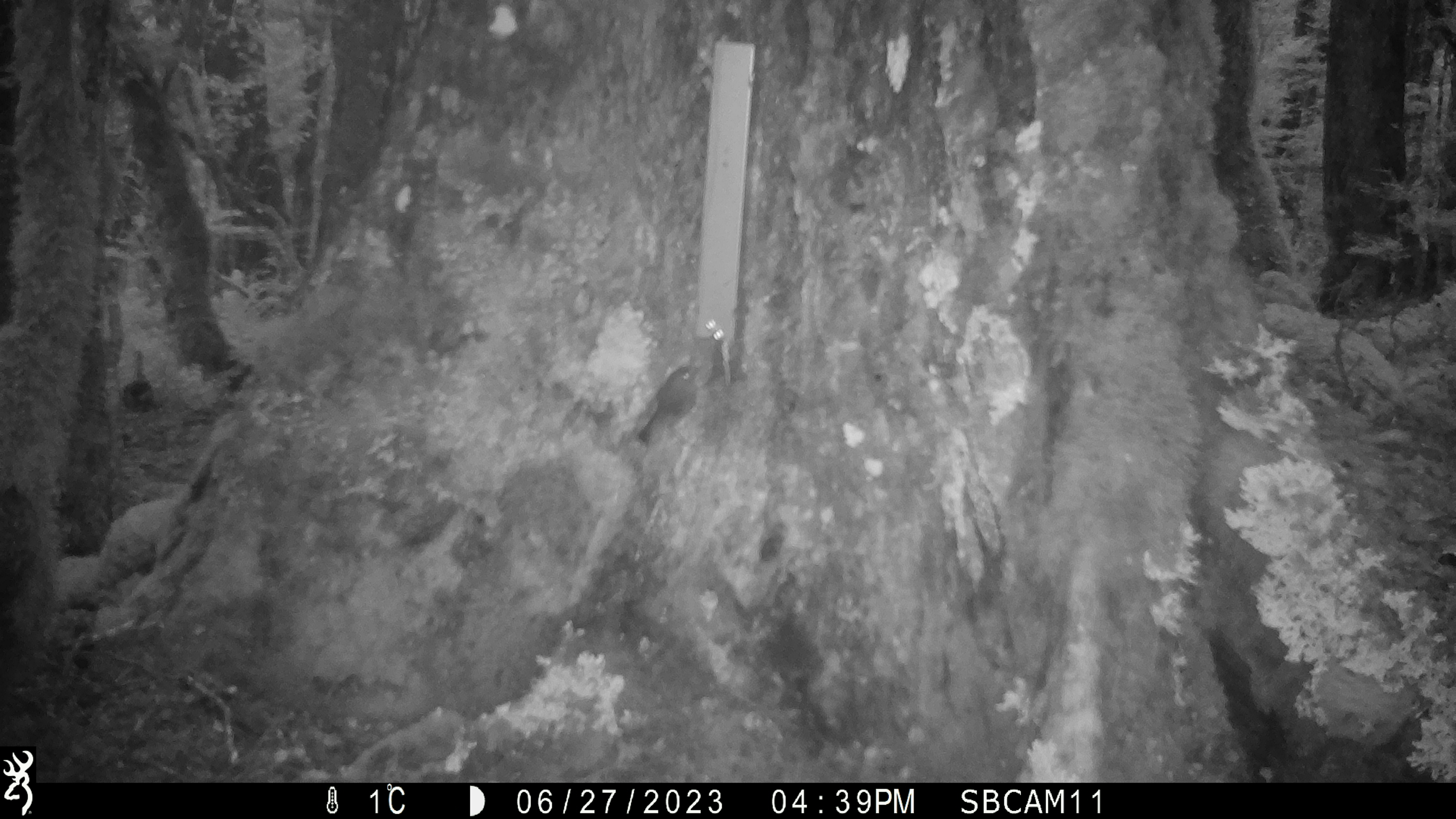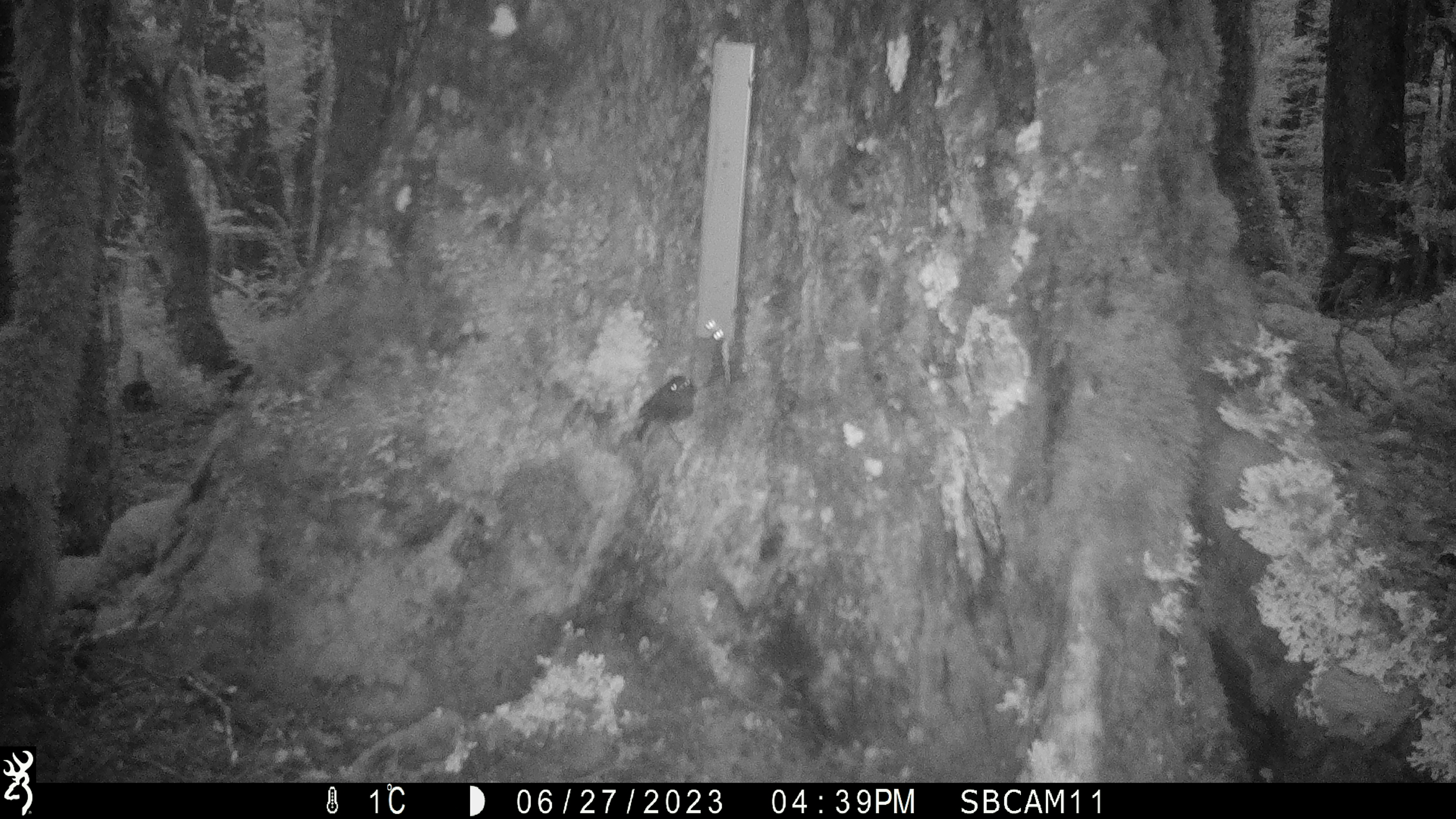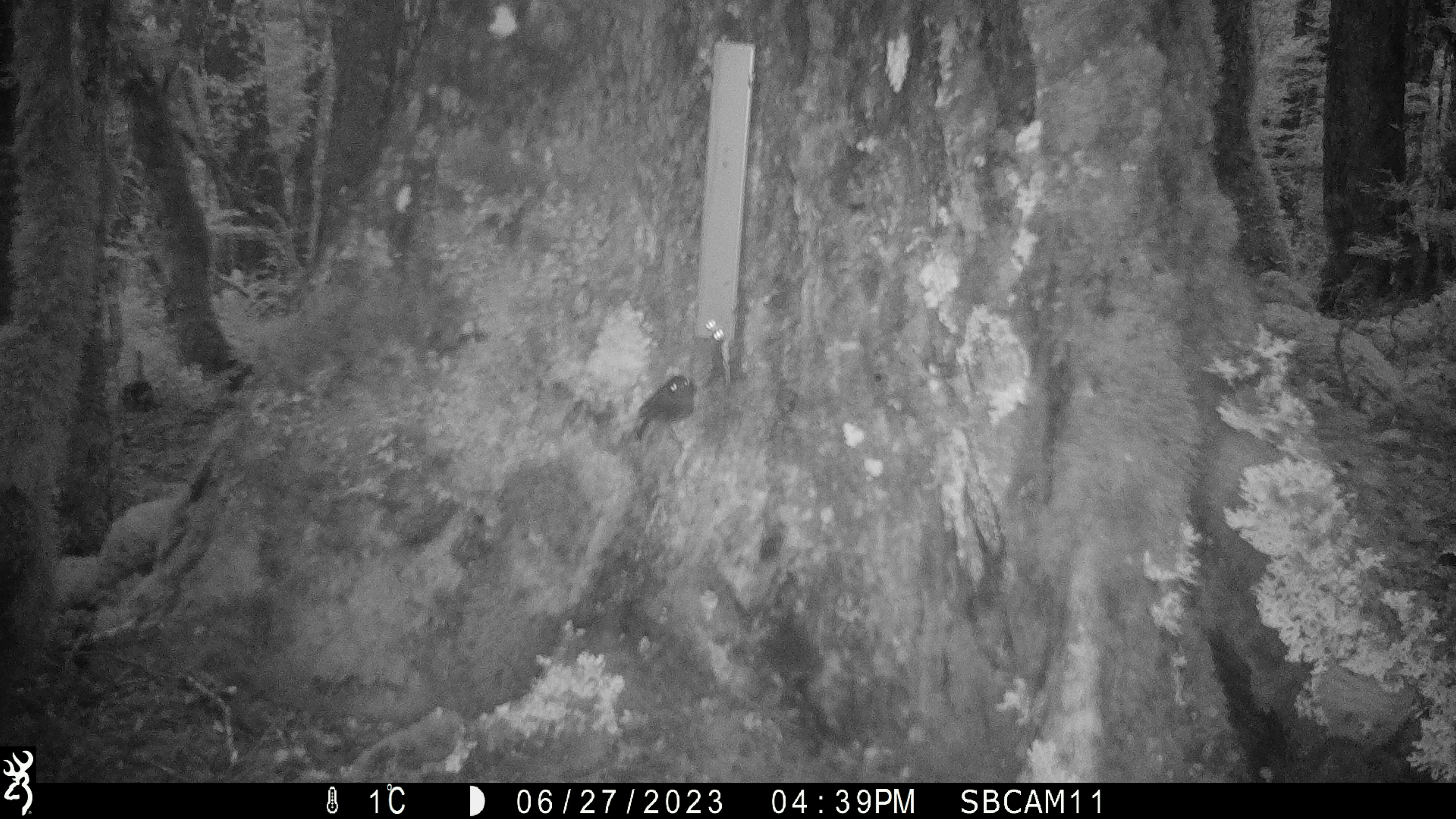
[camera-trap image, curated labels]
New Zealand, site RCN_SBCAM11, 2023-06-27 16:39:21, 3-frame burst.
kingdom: Animalia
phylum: Chordata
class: Aves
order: Passeriformes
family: Petroicidae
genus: Petroica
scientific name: Petroica australis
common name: new zealand robin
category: robin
Robin (new zealand robin) (Petroica australis).